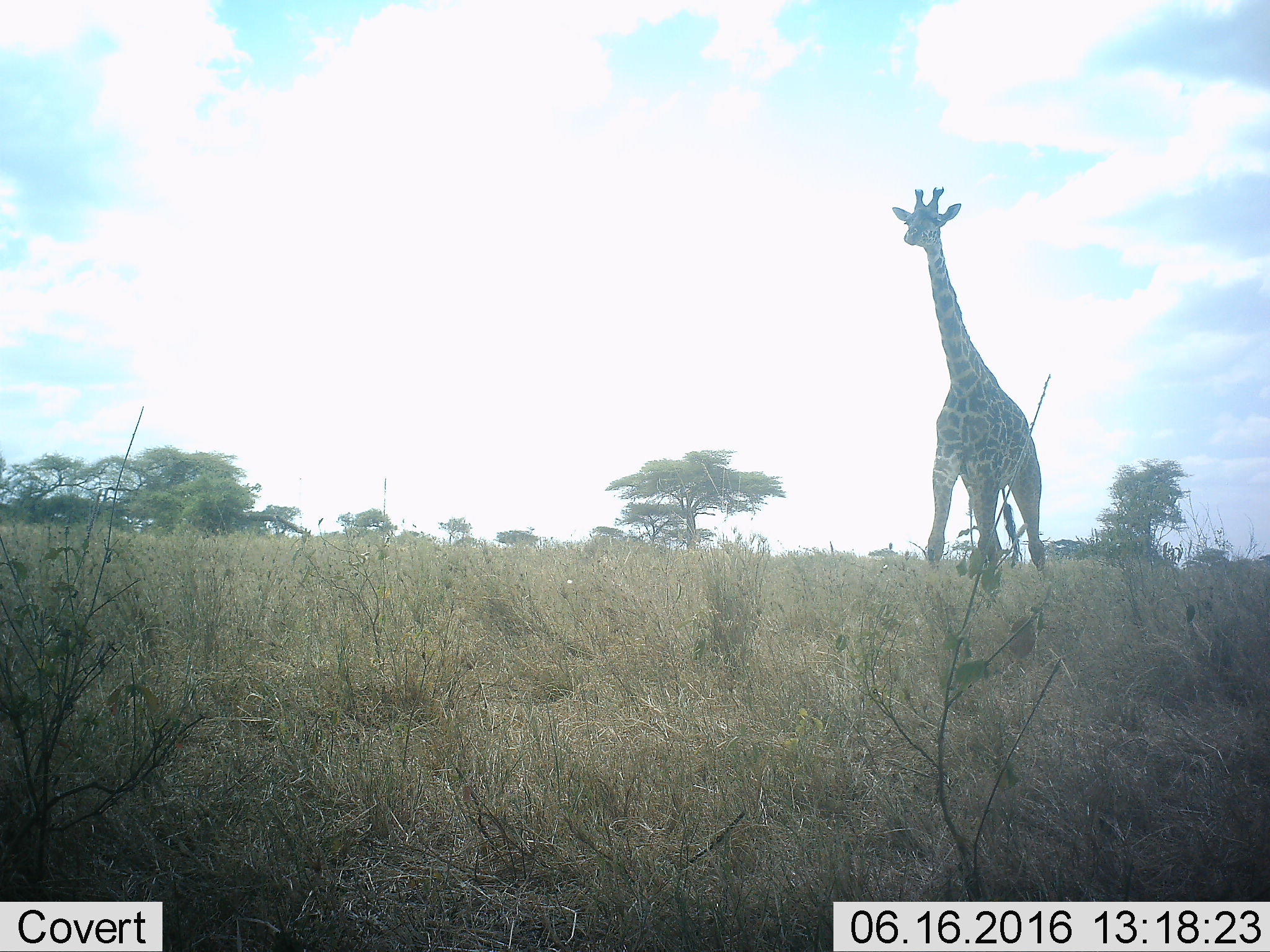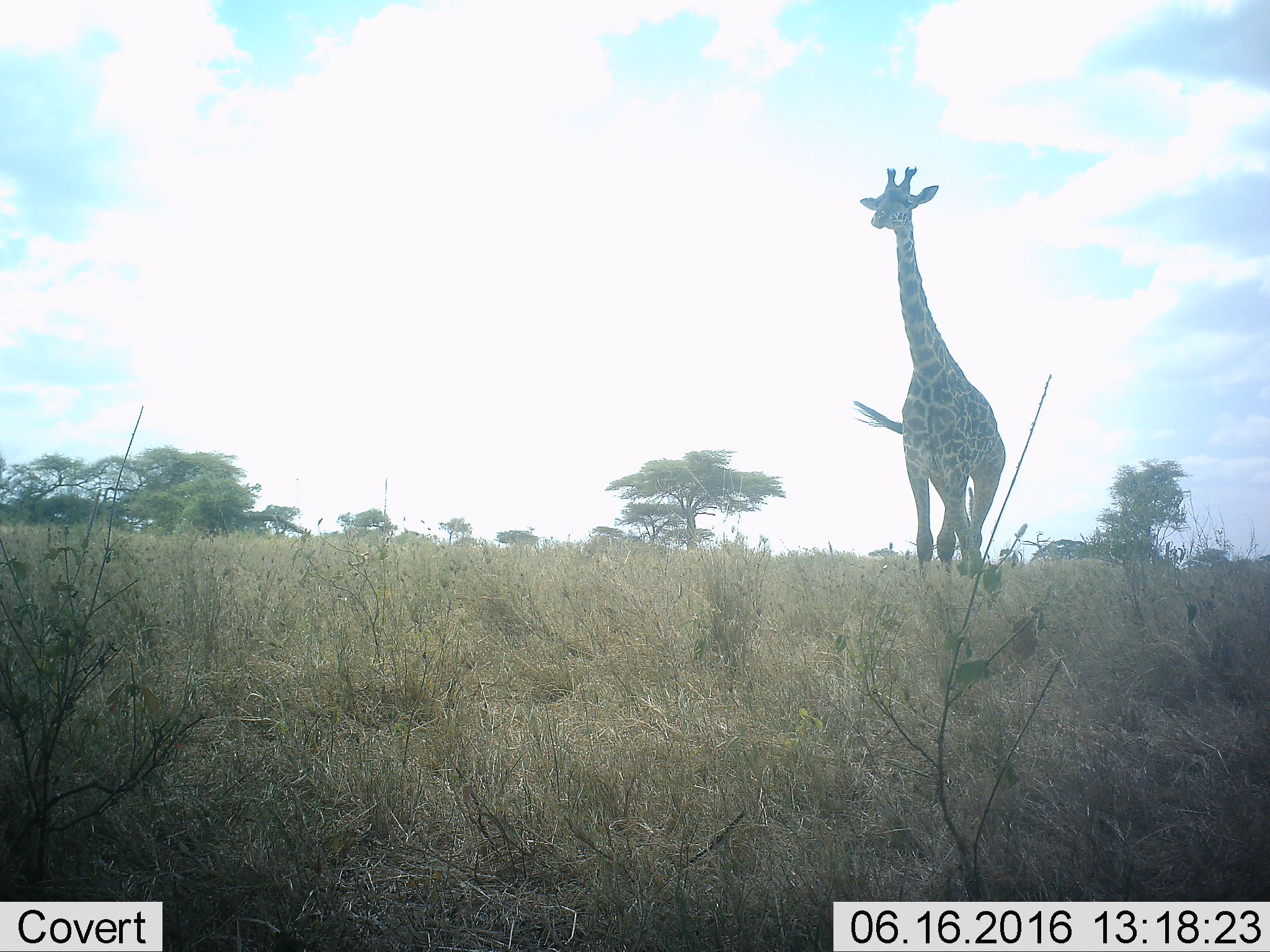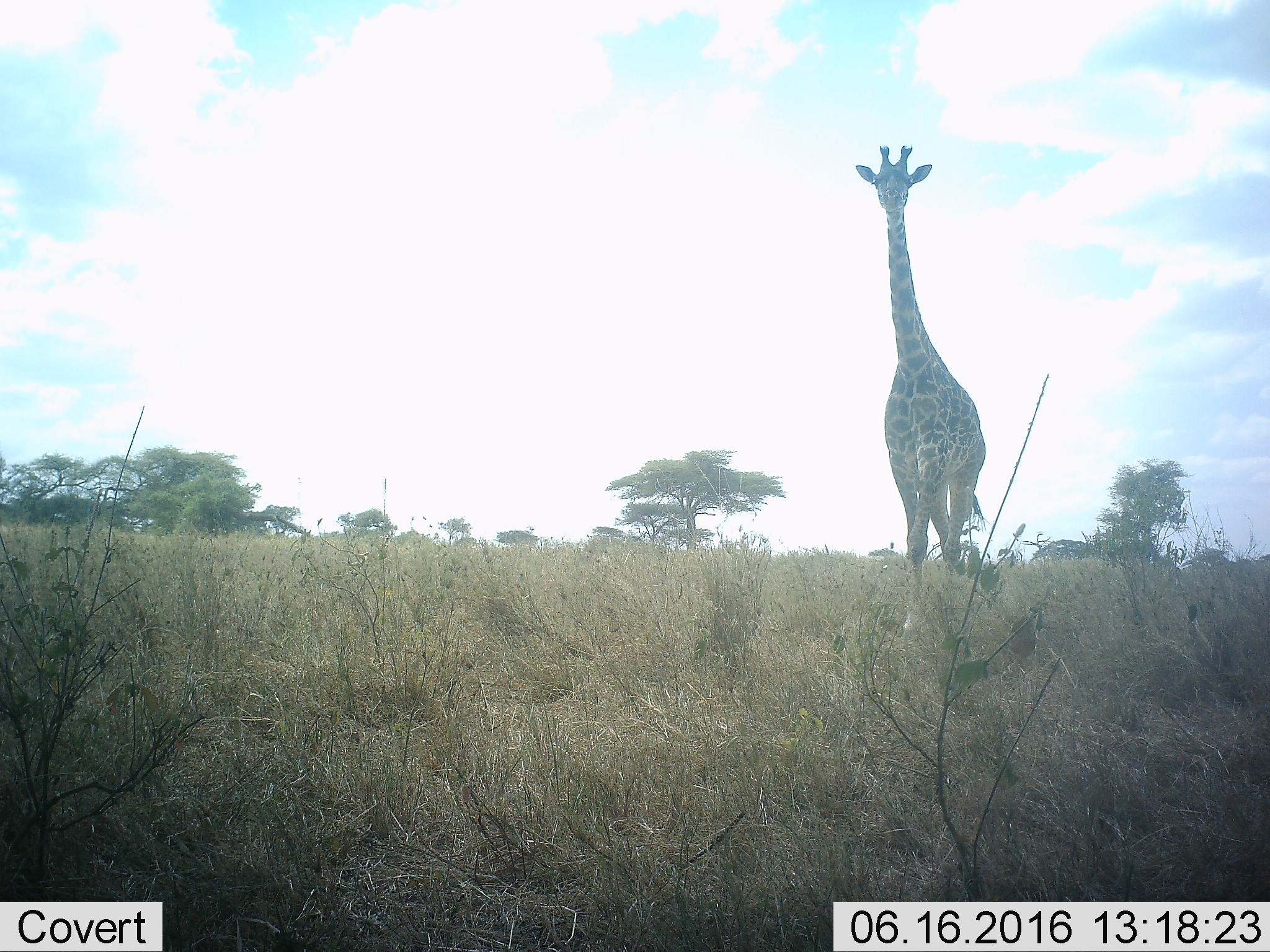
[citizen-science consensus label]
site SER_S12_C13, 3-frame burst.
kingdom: Animalia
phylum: Chordata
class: Mammalia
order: Artiodactyla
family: Giraffidae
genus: Giraffa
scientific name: Giraffa camelopardalis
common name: giraffe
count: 1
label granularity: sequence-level